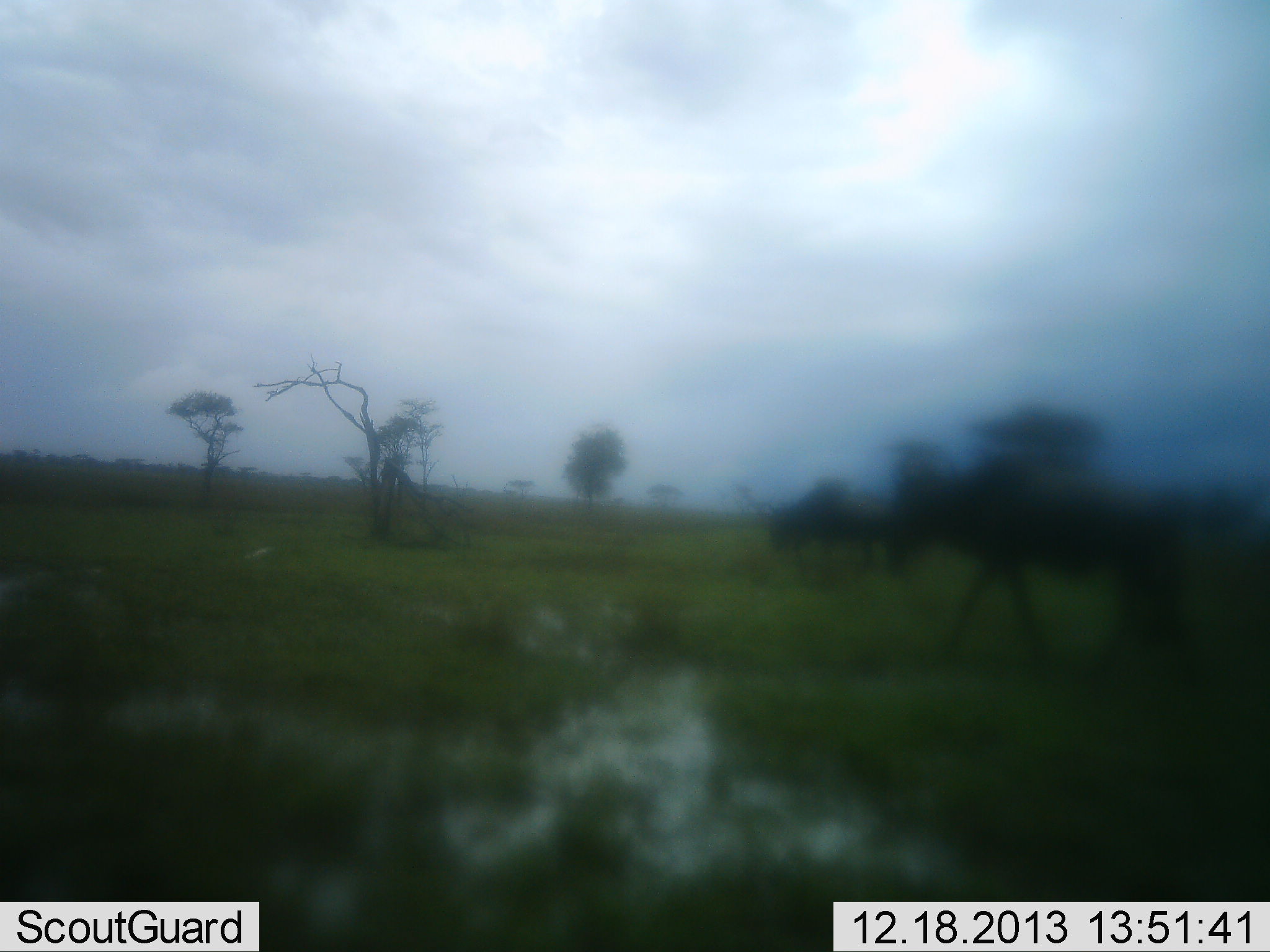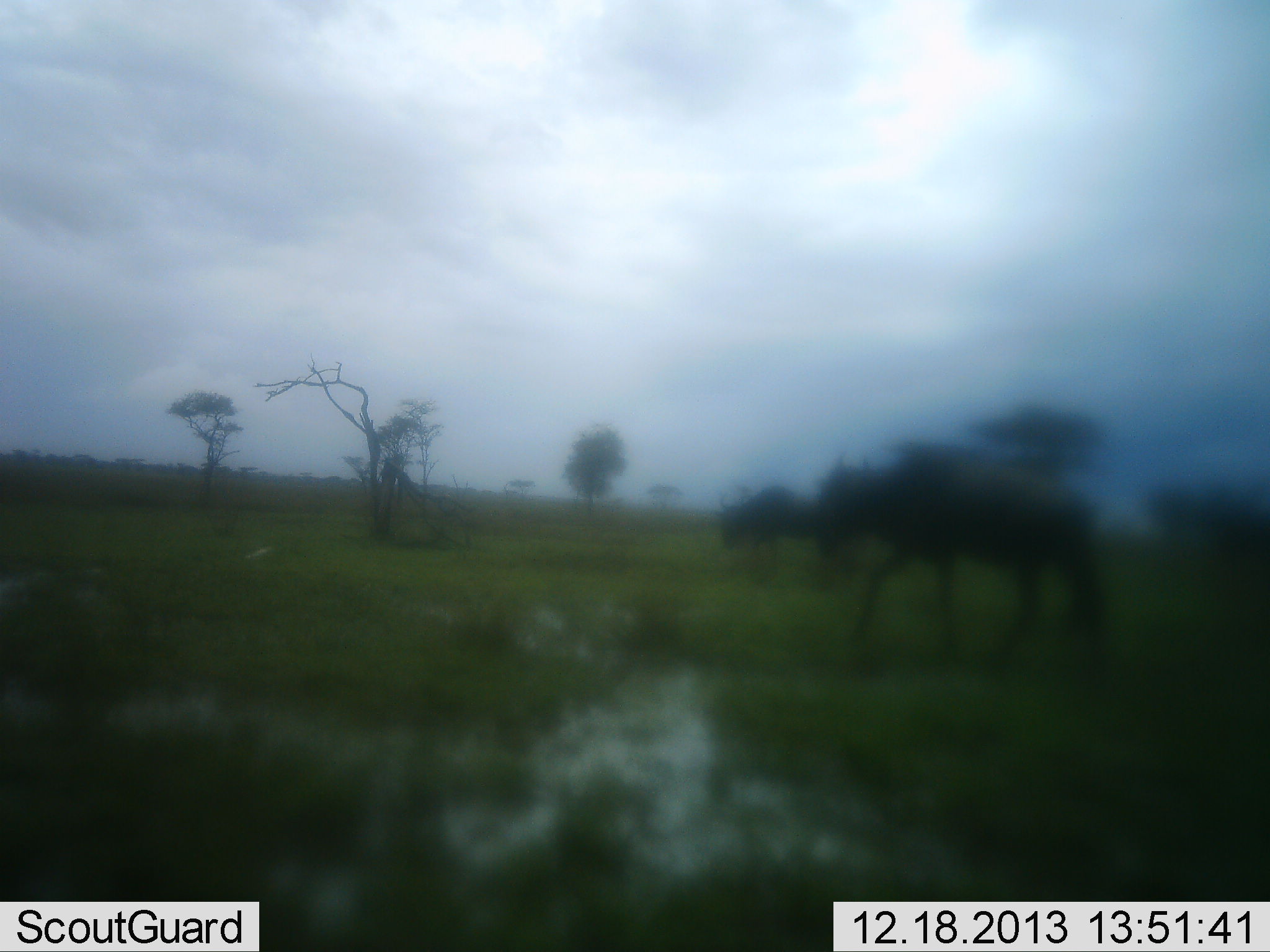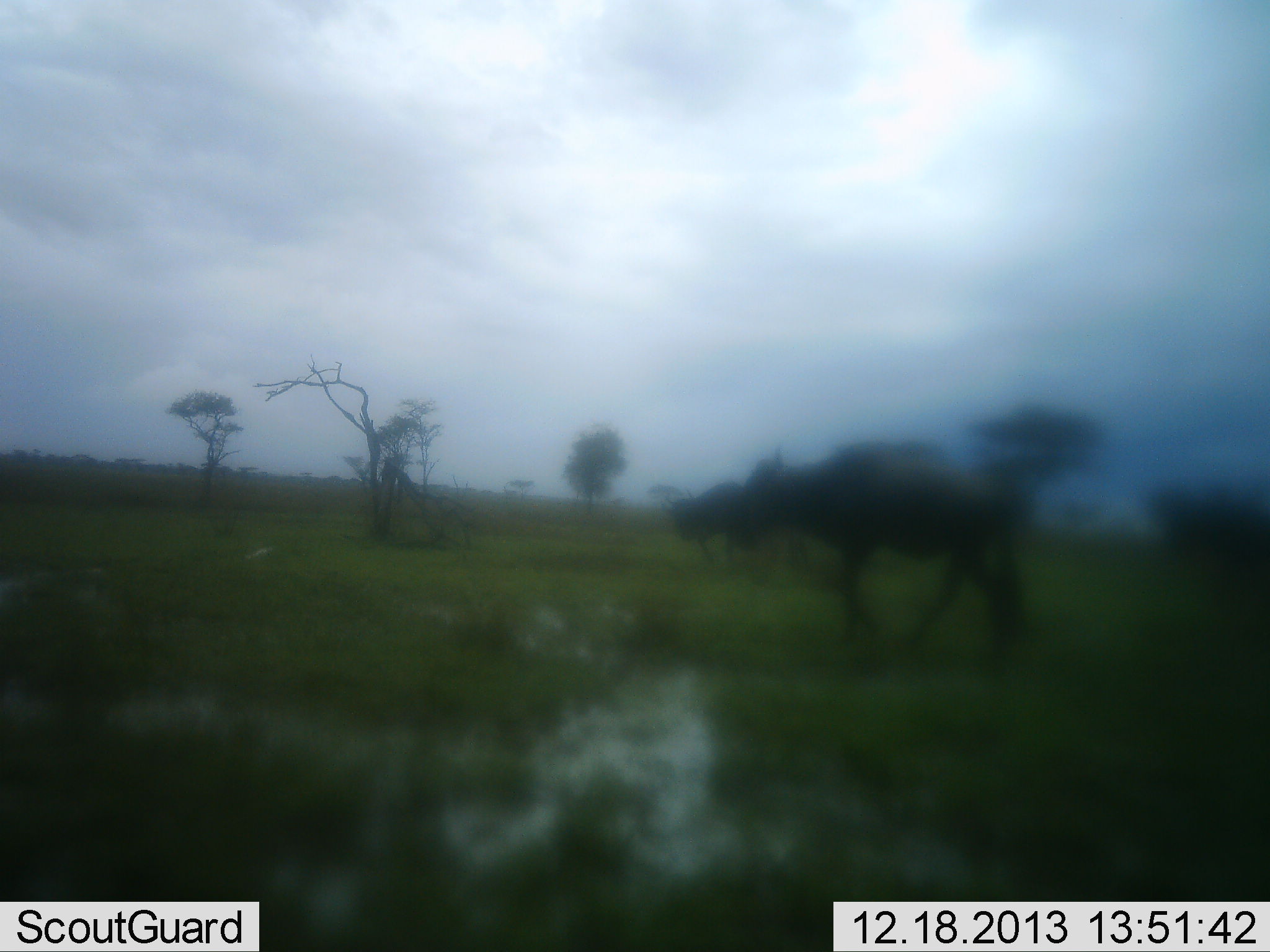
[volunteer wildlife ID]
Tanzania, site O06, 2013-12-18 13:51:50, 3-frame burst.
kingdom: Animalia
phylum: Chordata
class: Mammalia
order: Artiodactyla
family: Bovidae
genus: Connochaetes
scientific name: Connochaetes taurinus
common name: blue wildebeest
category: wildebeest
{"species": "wildebeest (blue wildebeest) (Connochaetes taurinus)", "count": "2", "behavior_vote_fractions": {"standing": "10%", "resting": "0%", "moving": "90%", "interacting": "0%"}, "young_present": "0%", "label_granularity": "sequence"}